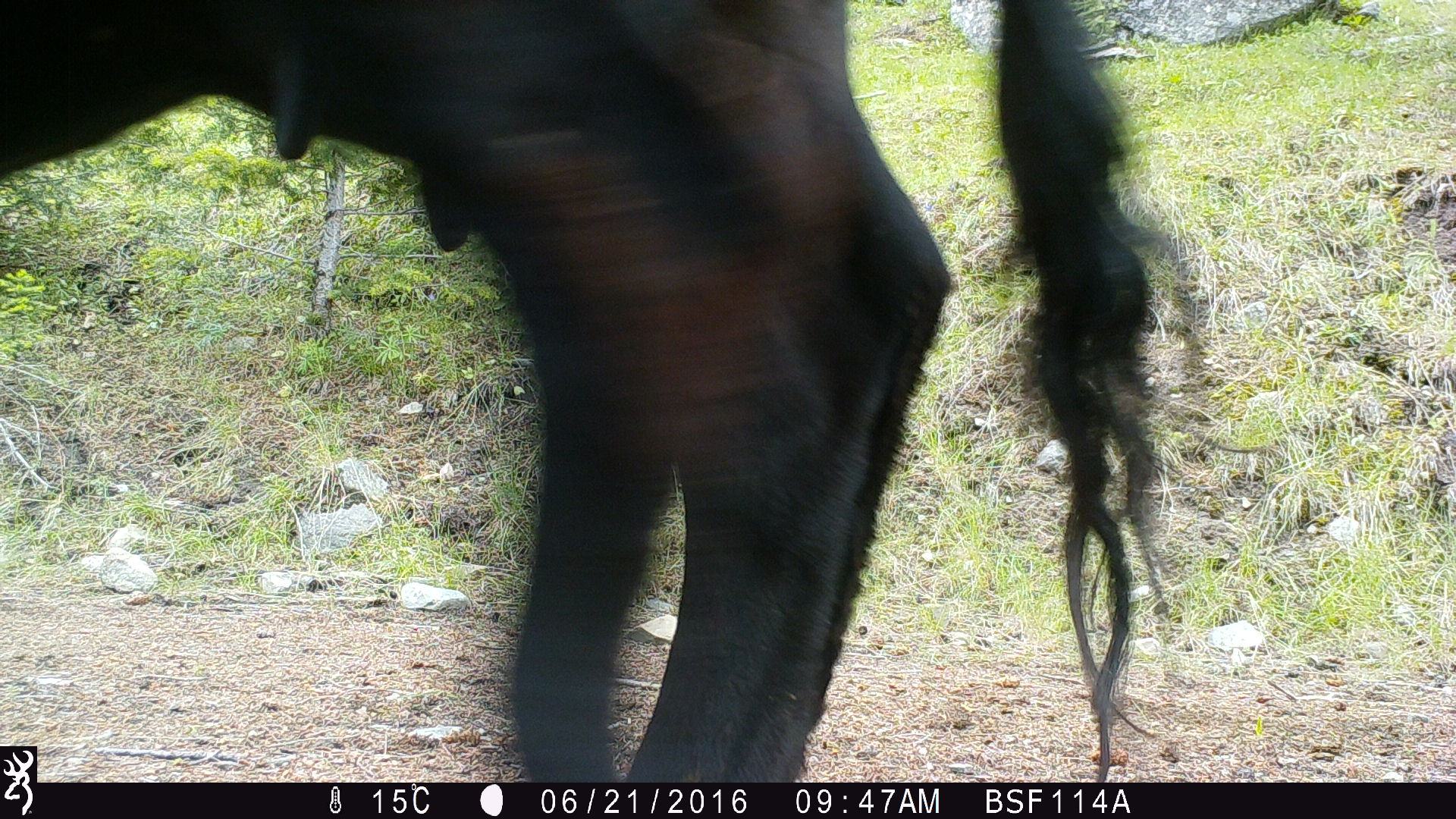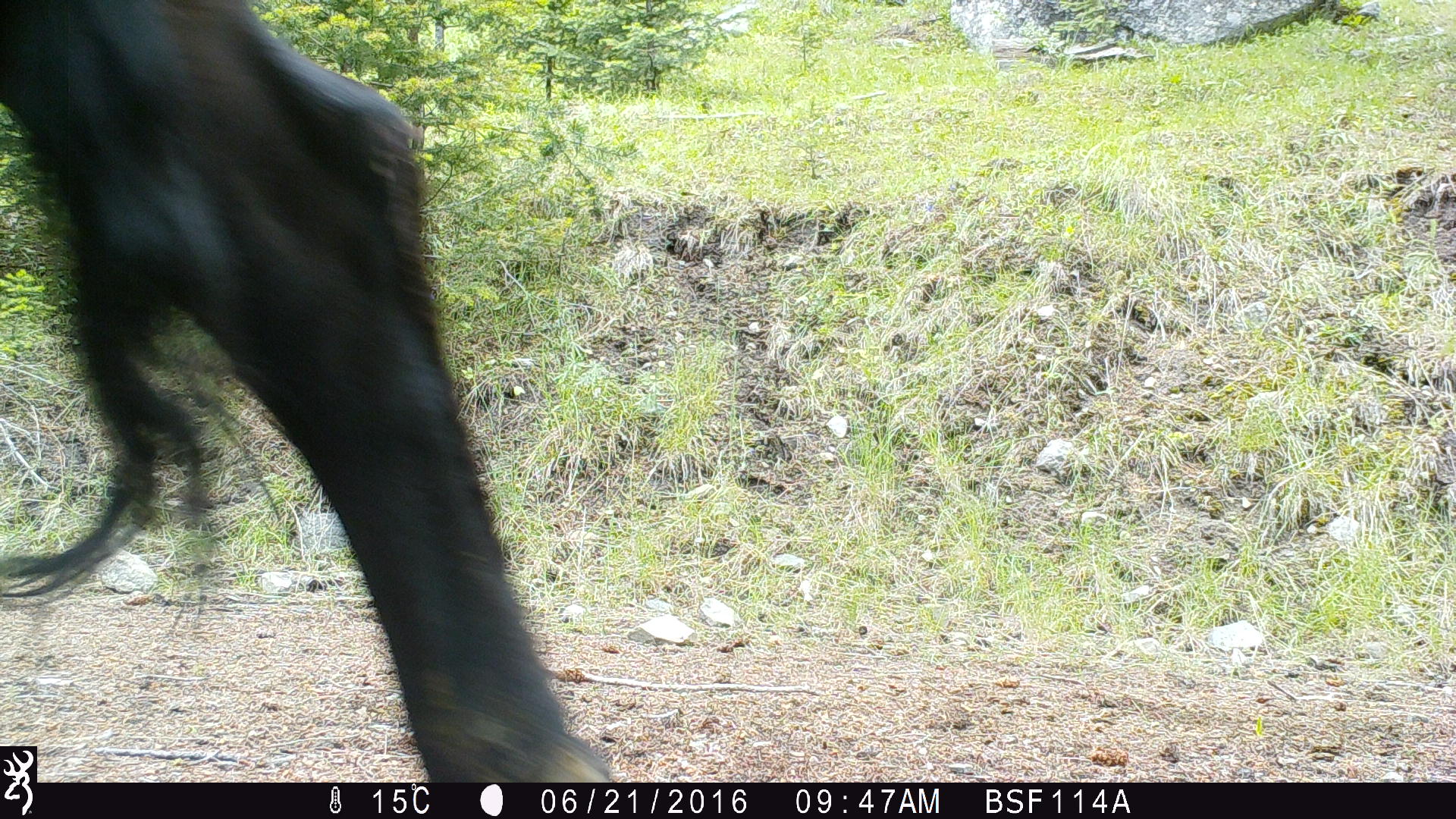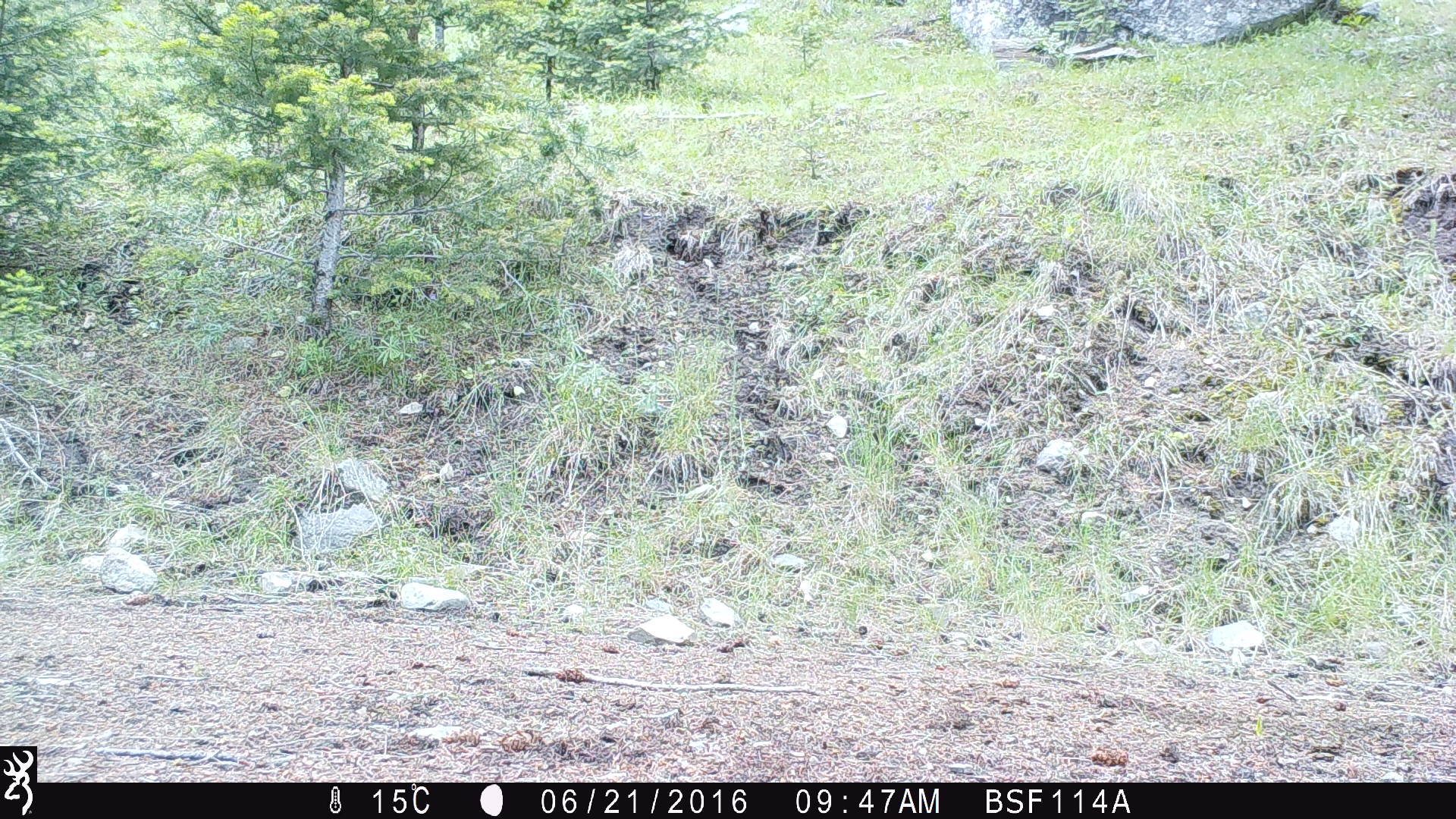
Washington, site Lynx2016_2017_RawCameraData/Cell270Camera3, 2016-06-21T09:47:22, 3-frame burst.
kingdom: Animalia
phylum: Chordata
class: Mammalia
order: Artiodactyla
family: Bovidae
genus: Bos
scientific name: Bos taurus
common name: domestic cattle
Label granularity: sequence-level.